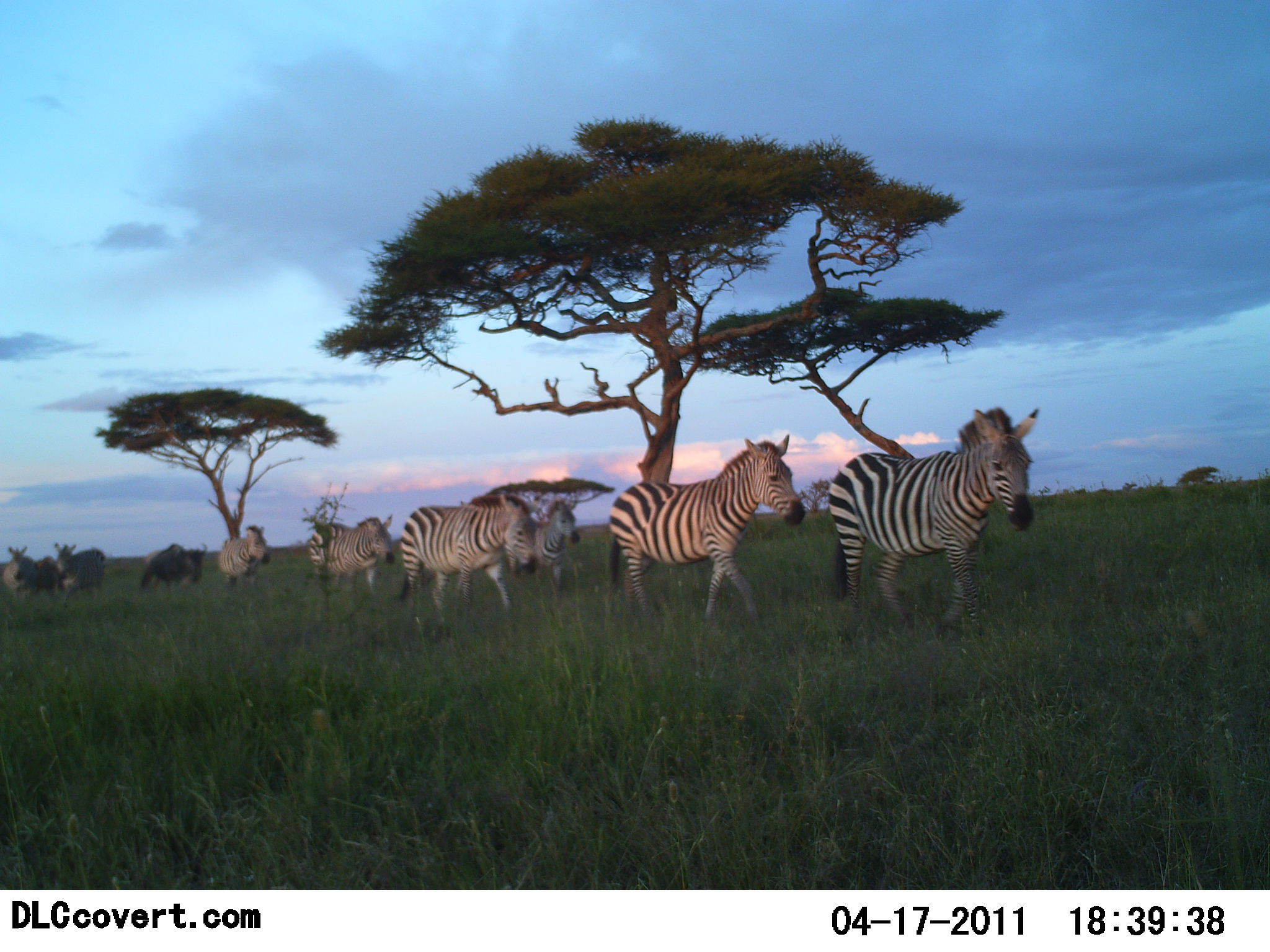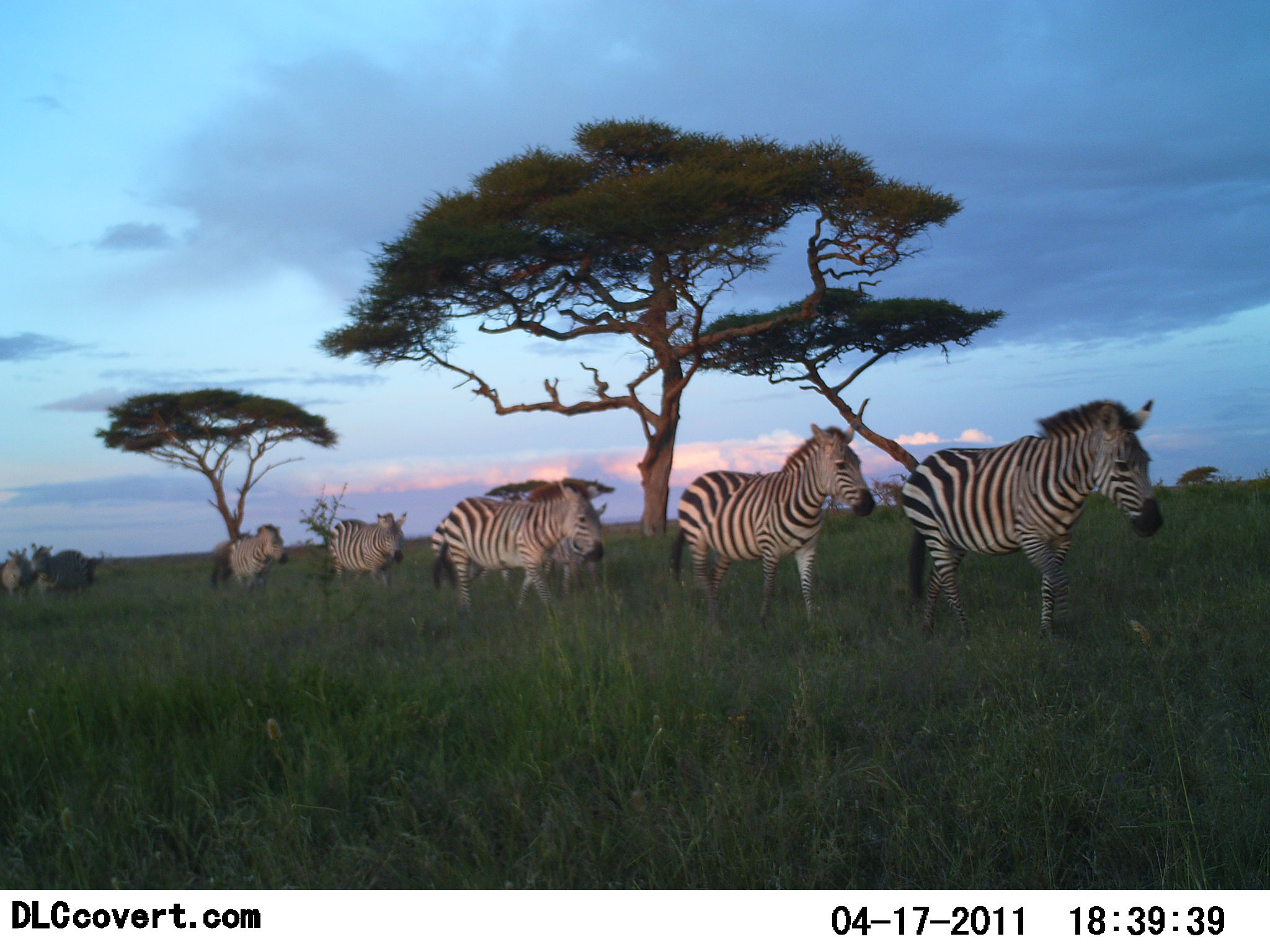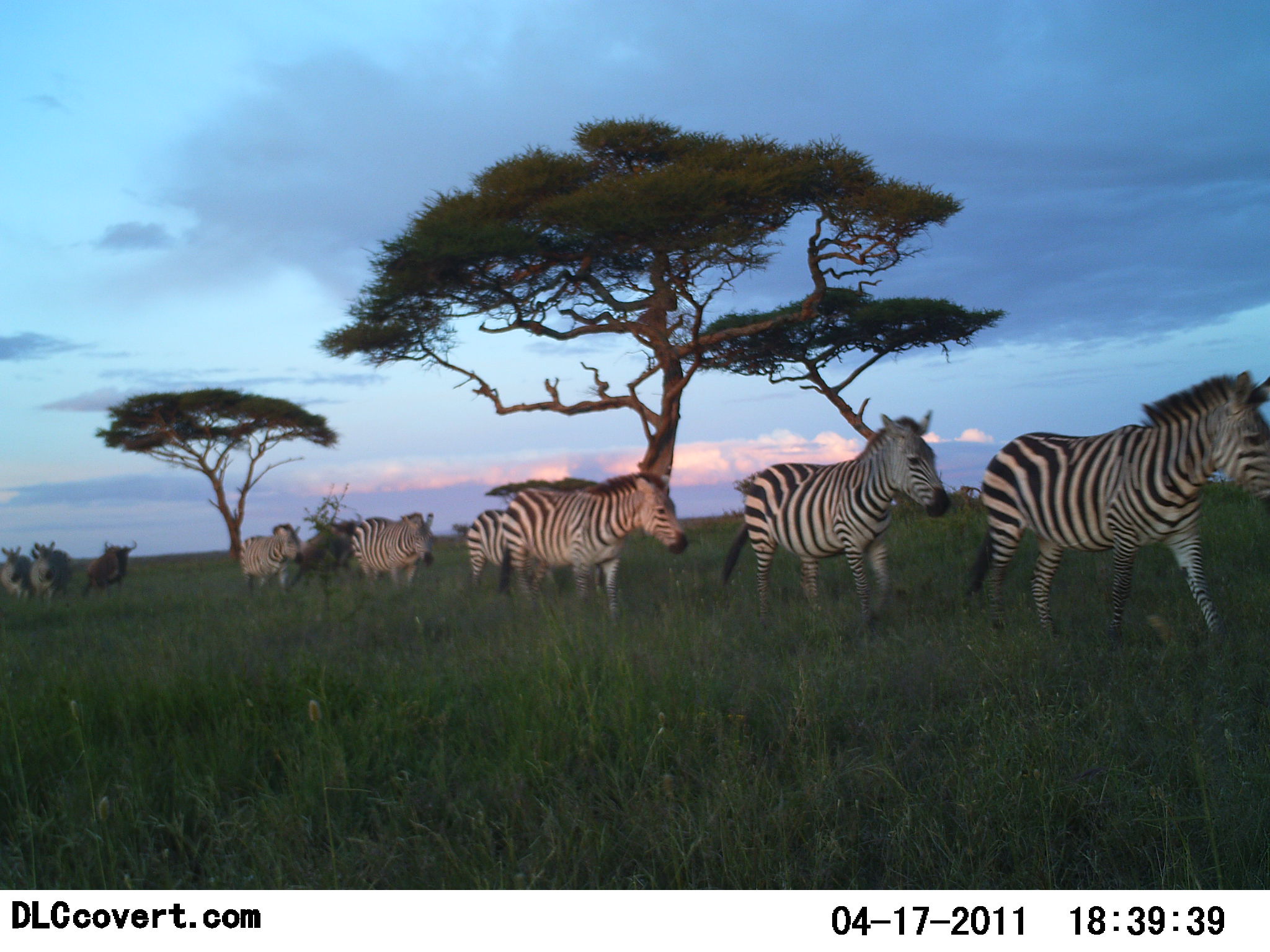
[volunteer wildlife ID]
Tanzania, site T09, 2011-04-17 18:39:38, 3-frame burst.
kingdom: Animalia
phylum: Chordata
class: Mammalia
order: Artiodactyla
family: Bovidae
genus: Connochaetes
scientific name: Connochaetes taurinus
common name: blue wildebeest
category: wildebeest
Wildebeest (blue wildebeest) (Connochaetes taurinus), count 1. Behavior (volunteer vote fractions): standing 19%, resting 0%, moving 81%, interacting 0%. Young present (vote fraction): 0%. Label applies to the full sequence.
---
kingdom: Animalia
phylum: Chordata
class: Mammalia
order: Perissodactyla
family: Equidae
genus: Equus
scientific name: Equus quagga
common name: plains zebra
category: zebra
Zebra (plains zebra) (Equus quagga), count 8. Behavior (volunteer vote fractions): standing 7%, resting 0%, moving 100%, interacting 0%. Young present (vote fraction): 0%. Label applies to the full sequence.